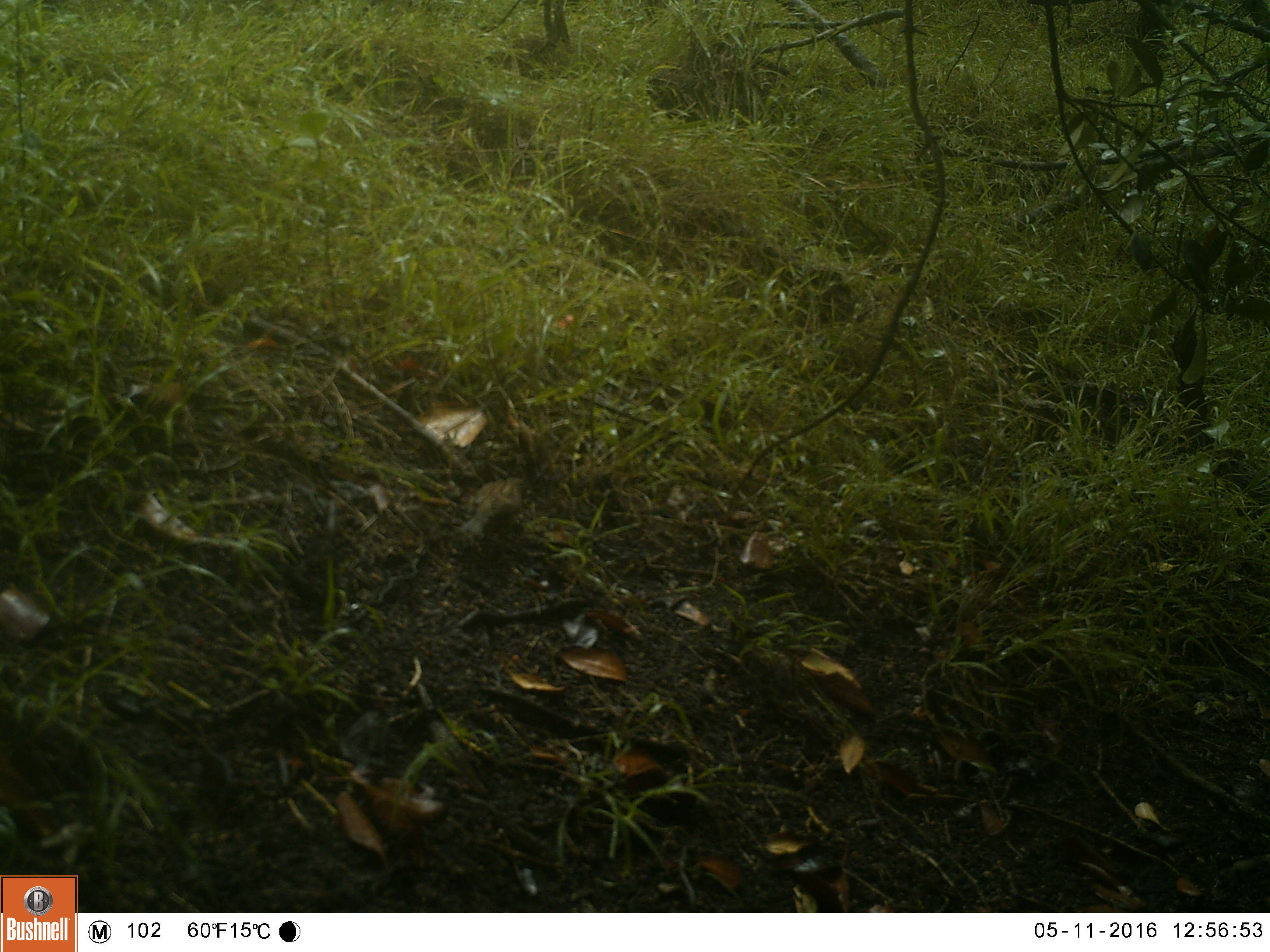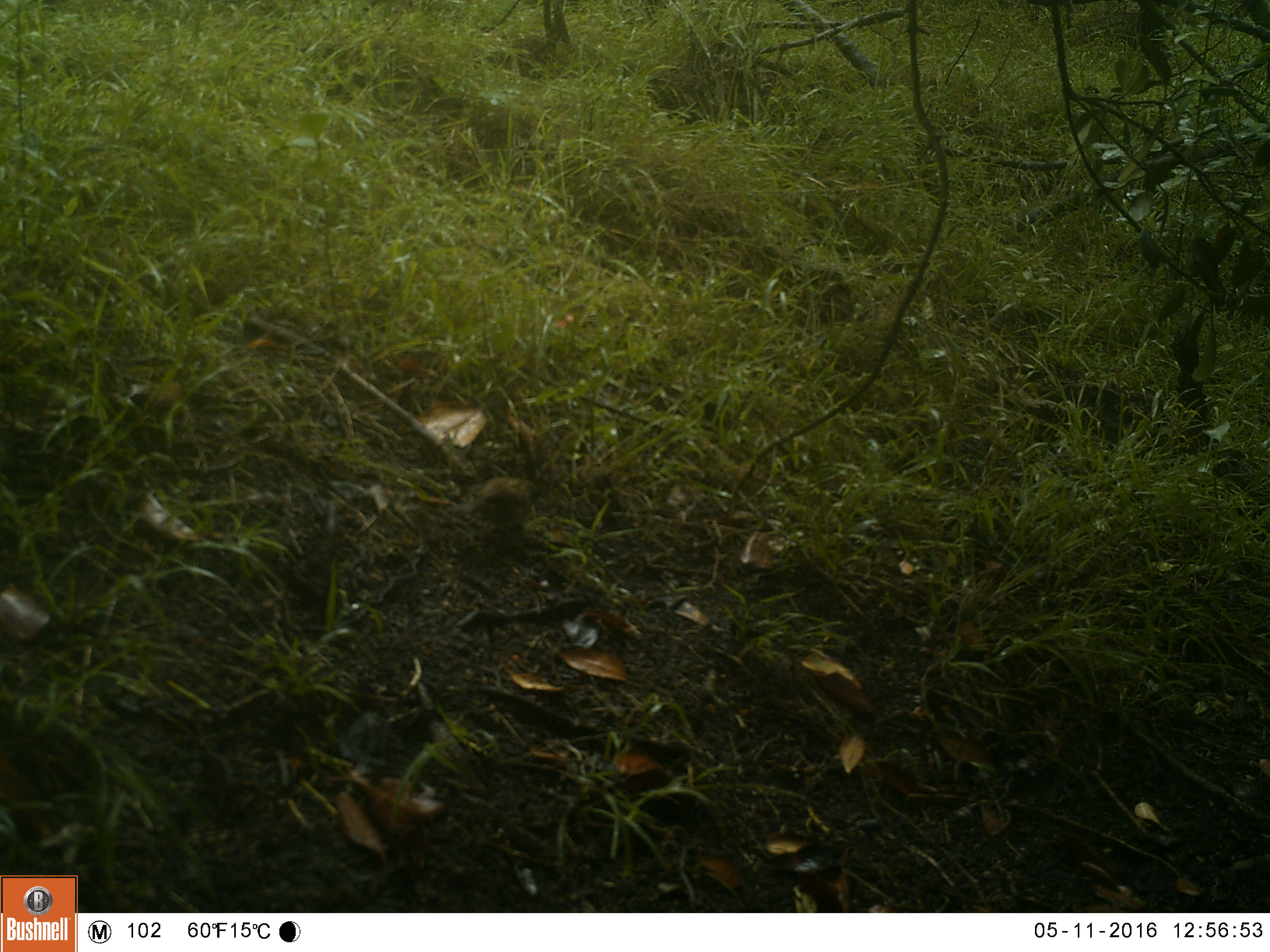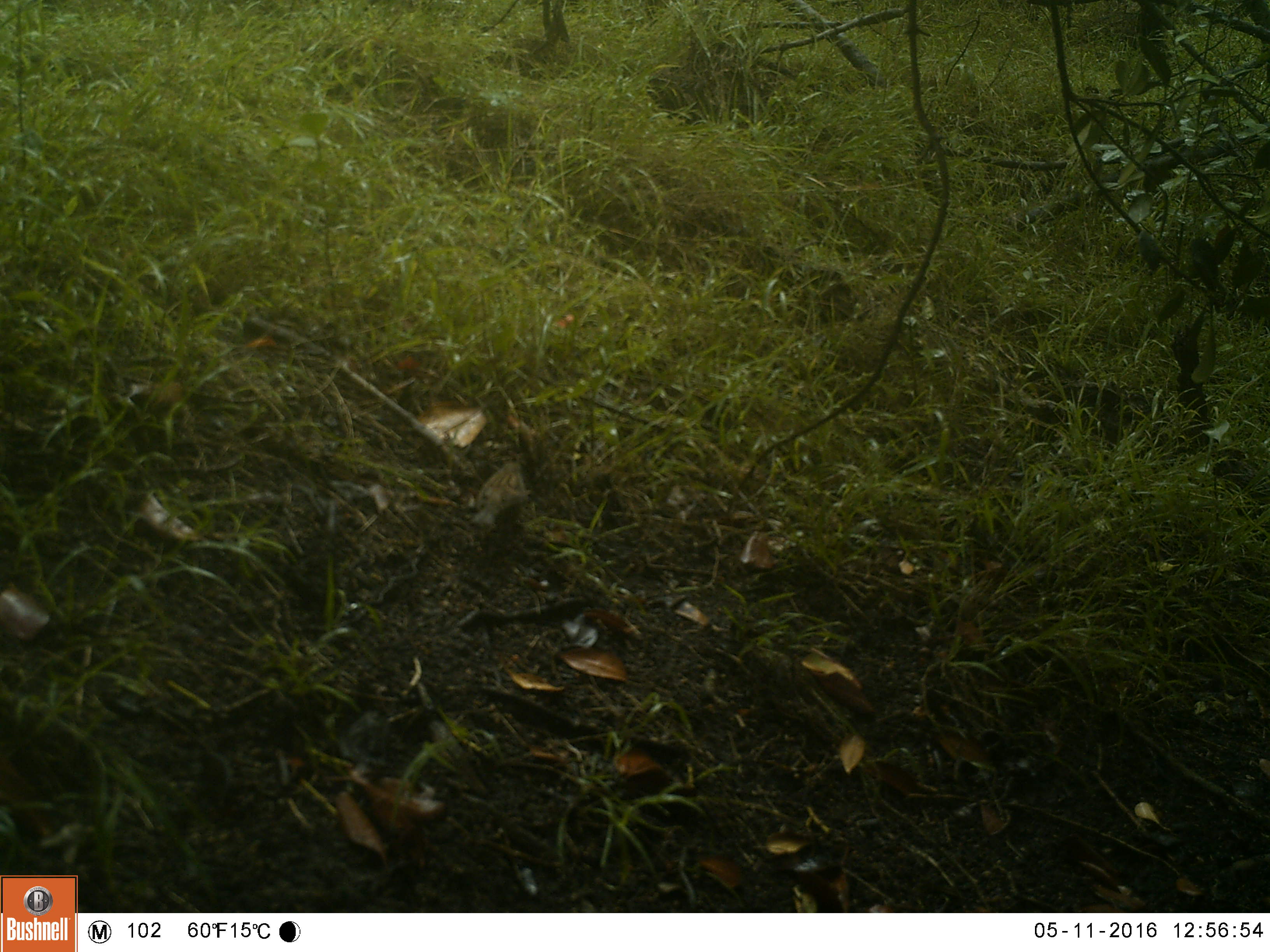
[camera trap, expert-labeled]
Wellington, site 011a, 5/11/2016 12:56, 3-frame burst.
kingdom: Animalia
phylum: Chordata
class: Aves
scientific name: Aves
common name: bird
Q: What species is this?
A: Bird (Aves).